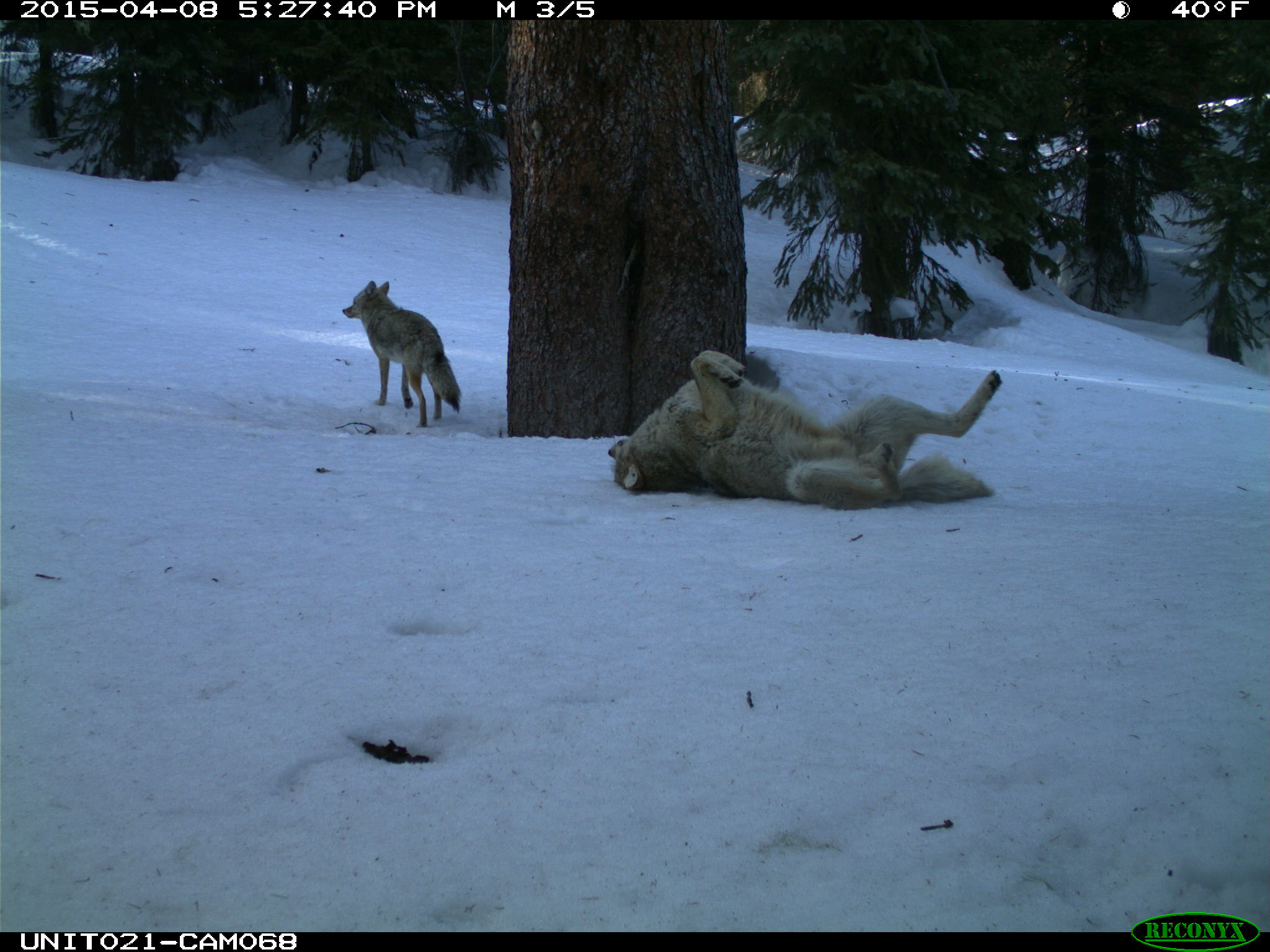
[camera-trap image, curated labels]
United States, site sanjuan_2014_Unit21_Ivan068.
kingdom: Animalia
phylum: Chordata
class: Mammalia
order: Carnivora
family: Canidae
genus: Canis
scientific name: Canis latrans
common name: coyote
Canis latrans (coyote).